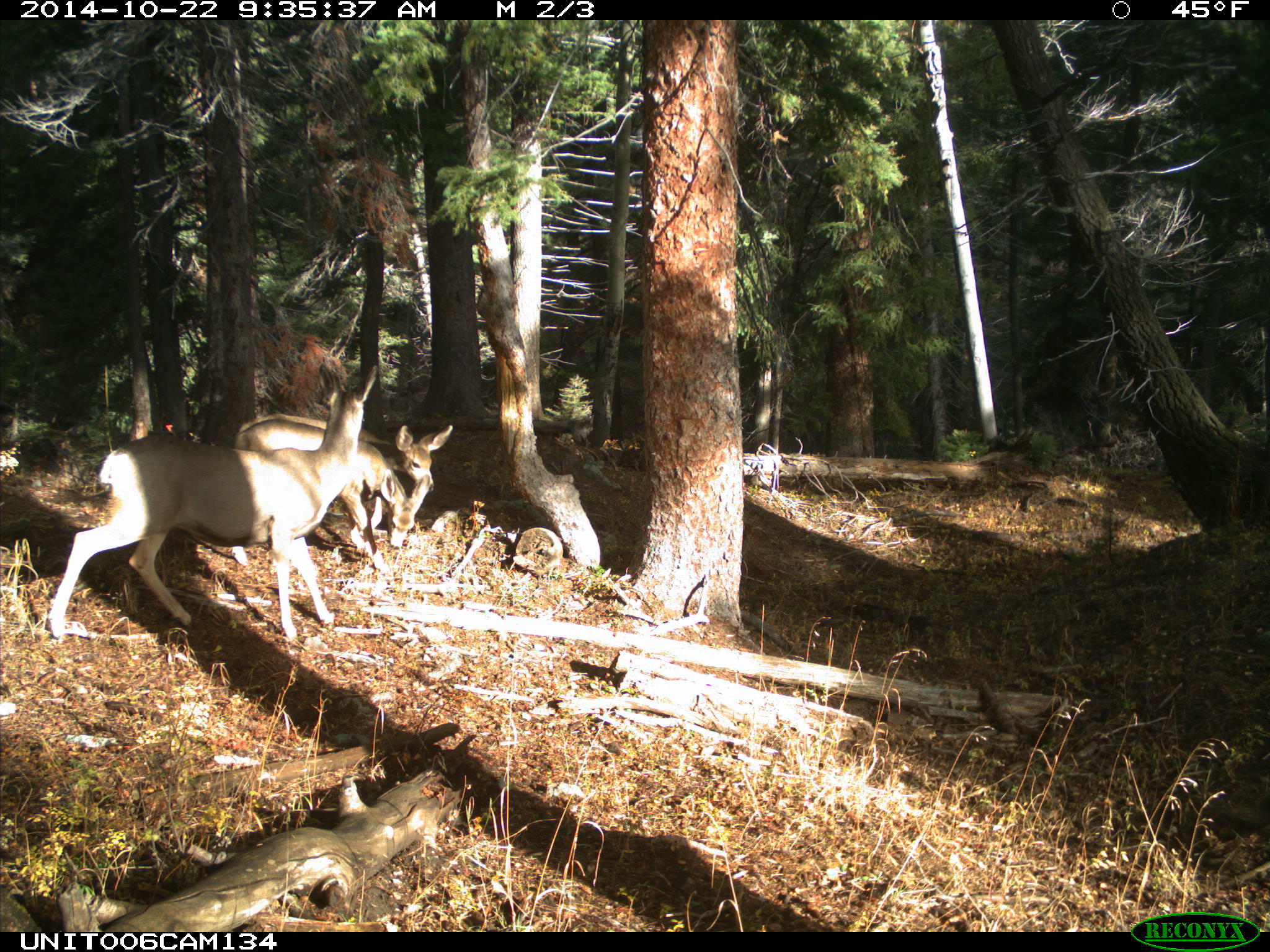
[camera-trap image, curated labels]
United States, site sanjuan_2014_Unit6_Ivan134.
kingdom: Animalia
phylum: Chordata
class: Mammalia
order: Artiodactyla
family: Cervidae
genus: Odocoileus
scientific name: Odocoileus hemionus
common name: mule deer